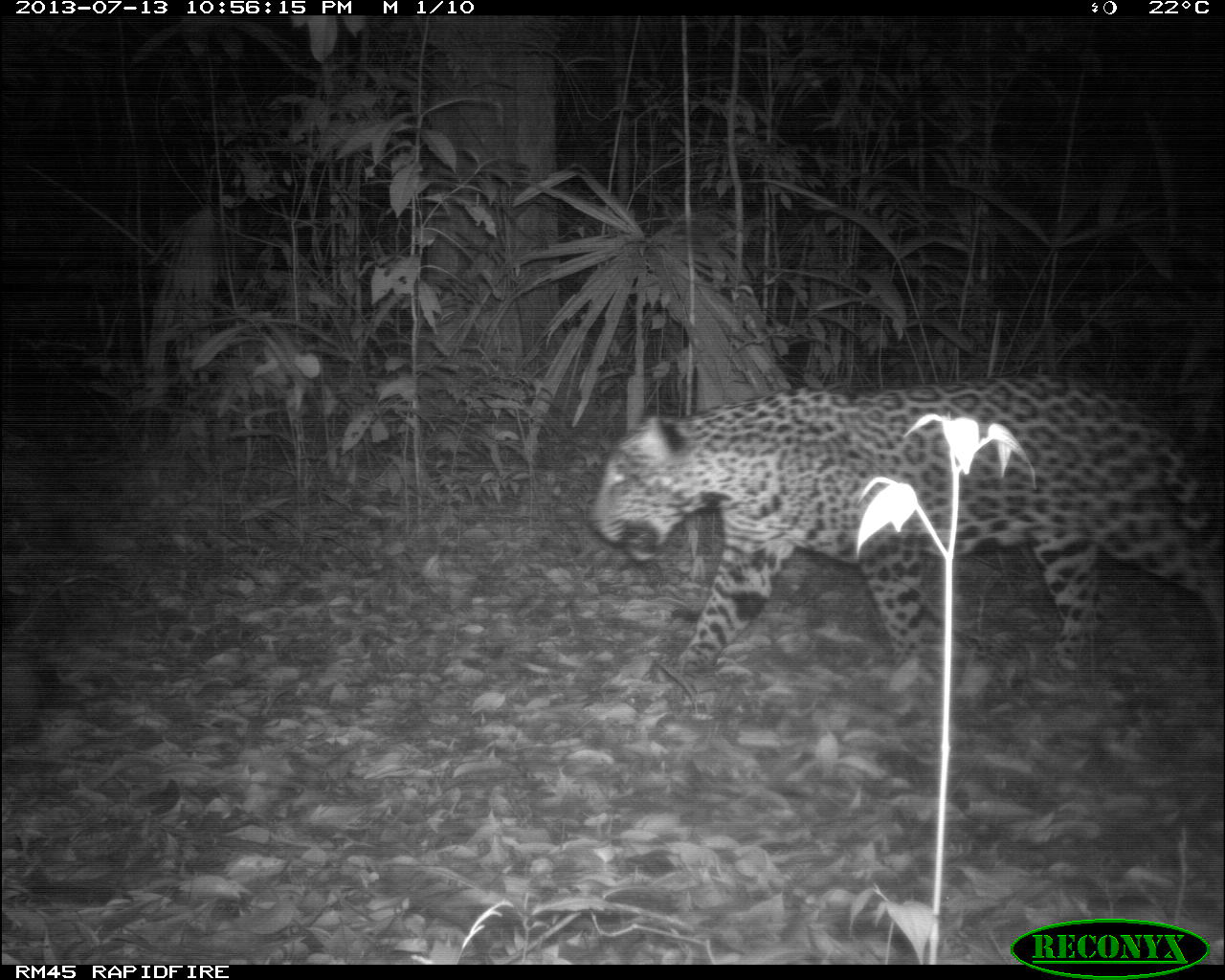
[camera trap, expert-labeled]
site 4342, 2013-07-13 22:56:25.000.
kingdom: Animalia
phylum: Chordata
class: Mammalia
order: Carnivora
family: Felidae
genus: Panthera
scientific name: Panthera onca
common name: jaguar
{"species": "Panthera onca (jaguar)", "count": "1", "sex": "male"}